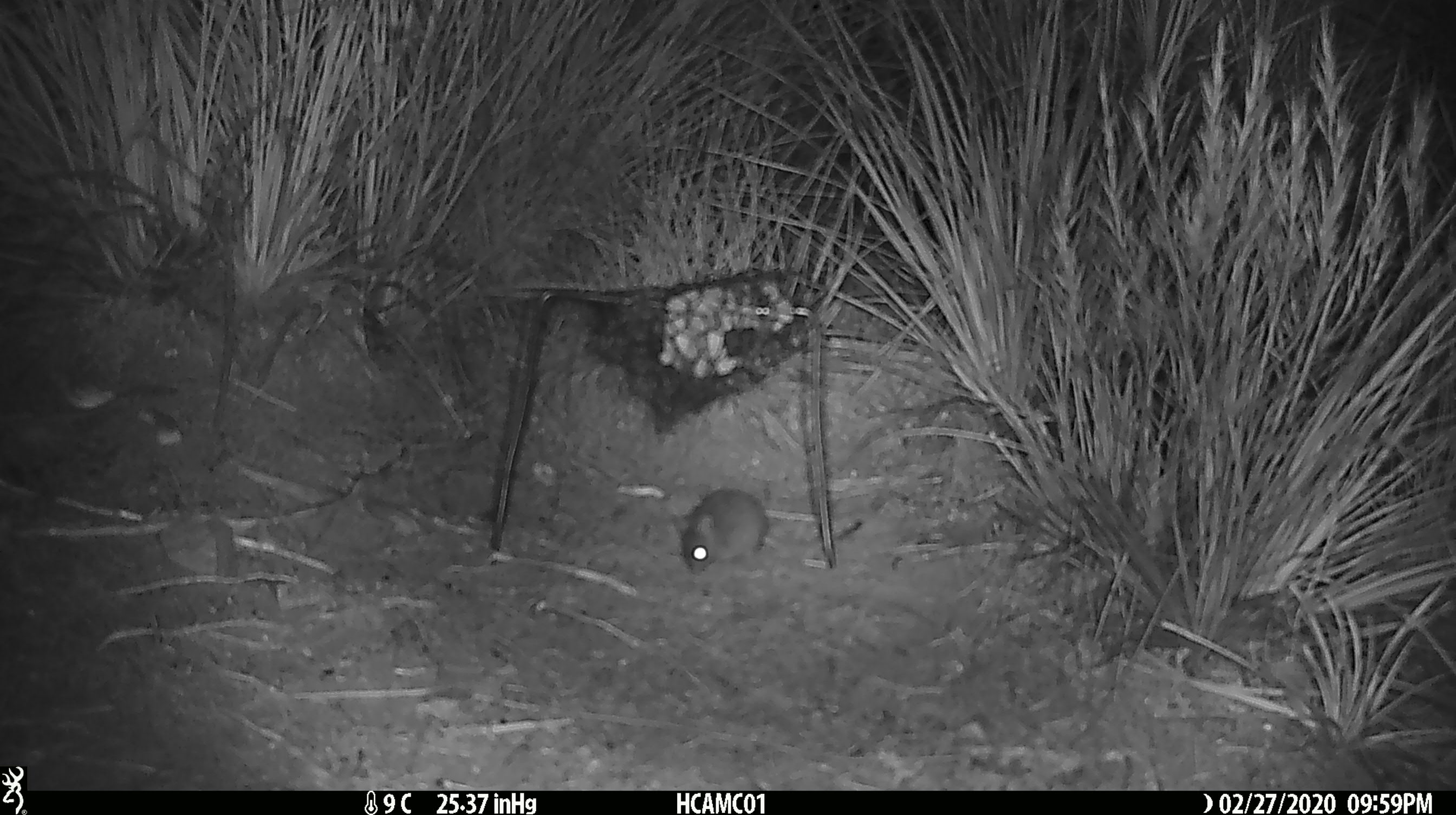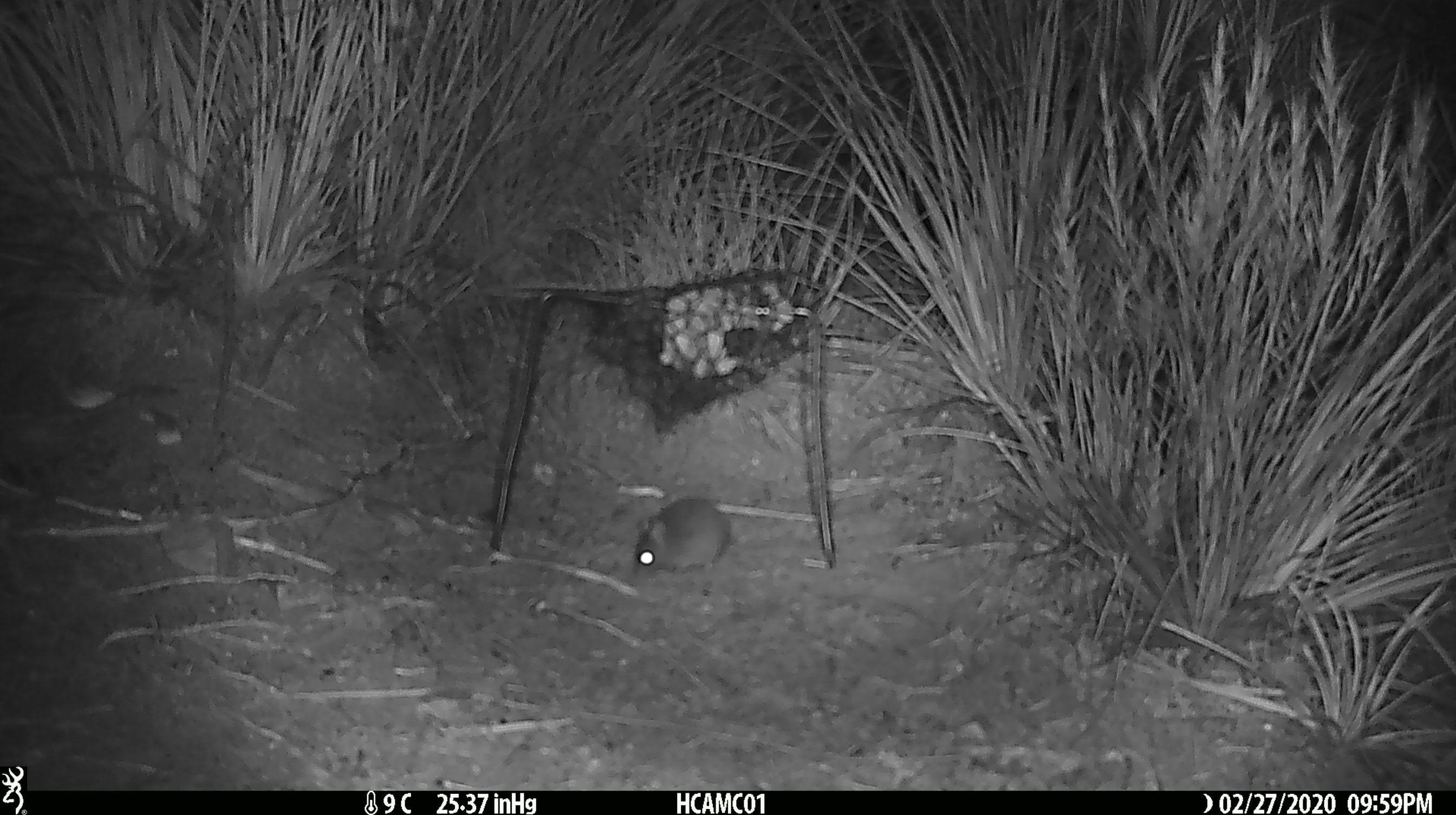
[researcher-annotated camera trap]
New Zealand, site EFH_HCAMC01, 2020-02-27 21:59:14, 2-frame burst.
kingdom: Animalia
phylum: Chordata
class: Mammalia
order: Rodentia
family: Muridae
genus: Mus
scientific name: Mus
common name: mouse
Mouse (Mus).